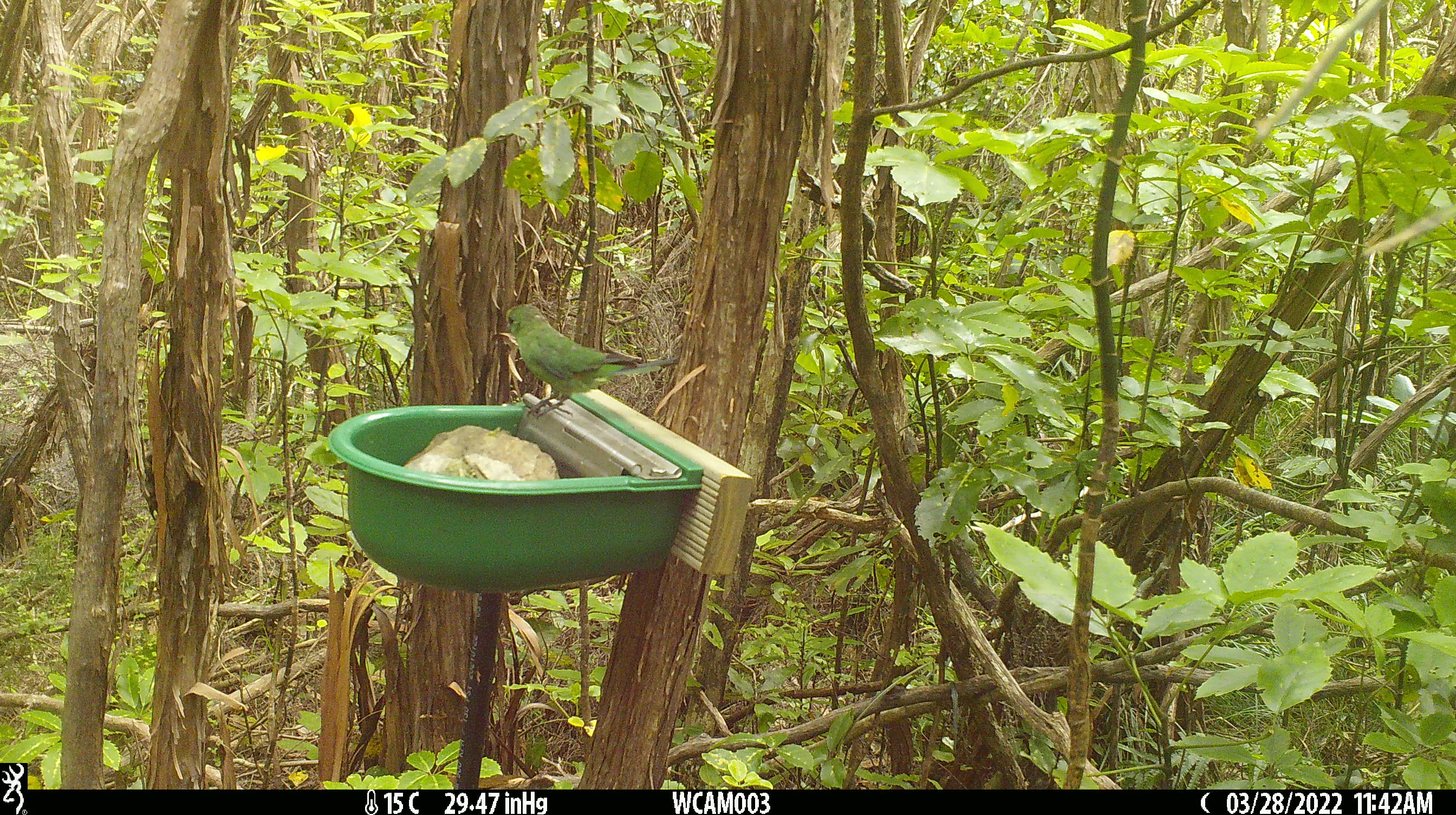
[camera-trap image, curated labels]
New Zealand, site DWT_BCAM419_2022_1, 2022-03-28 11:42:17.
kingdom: Animalia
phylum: Chordata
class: Aves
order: Psittaciformes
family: Psittaculidae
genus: Cyanoramphus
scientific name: Cyanoramphus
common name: parakeet